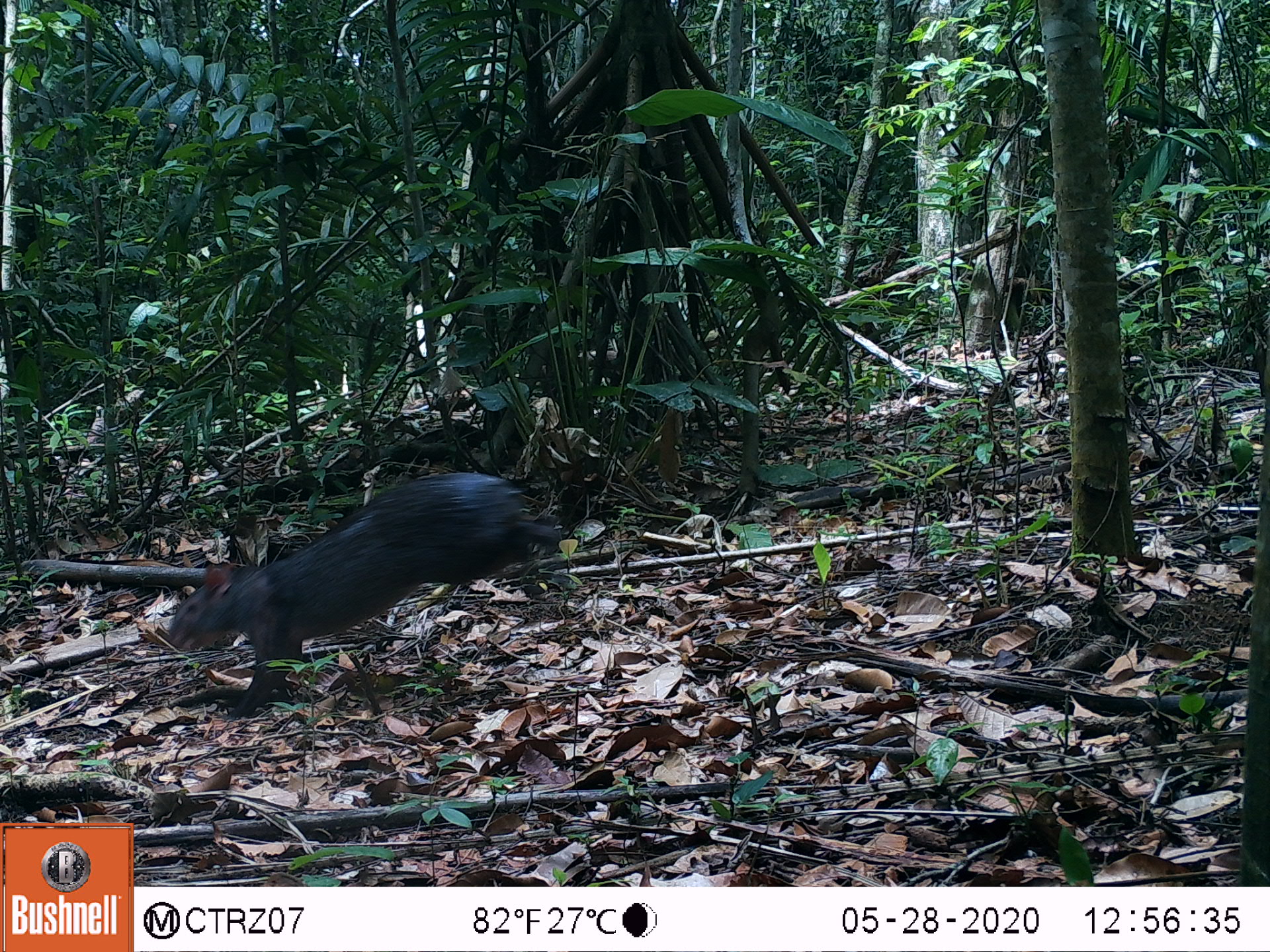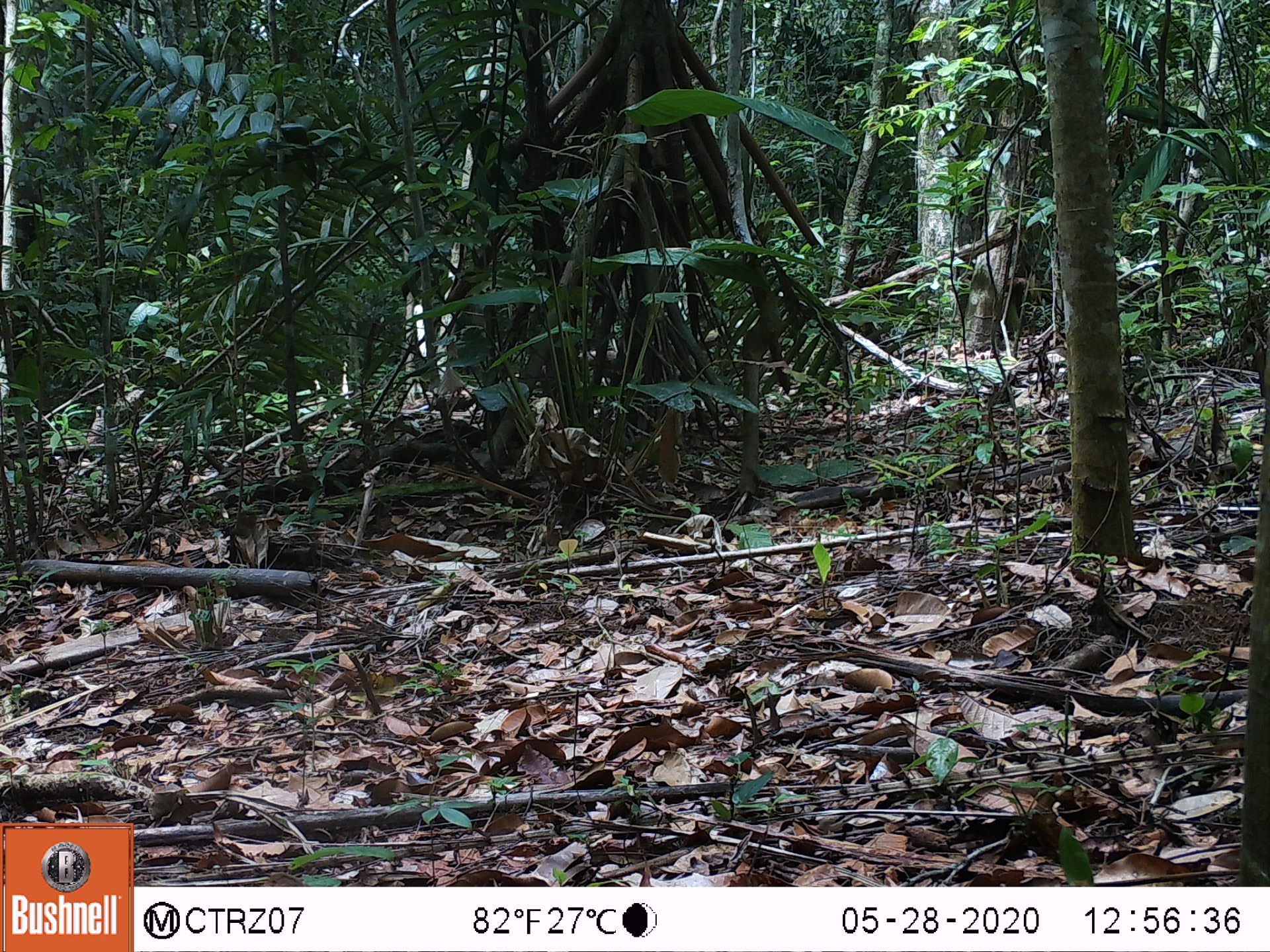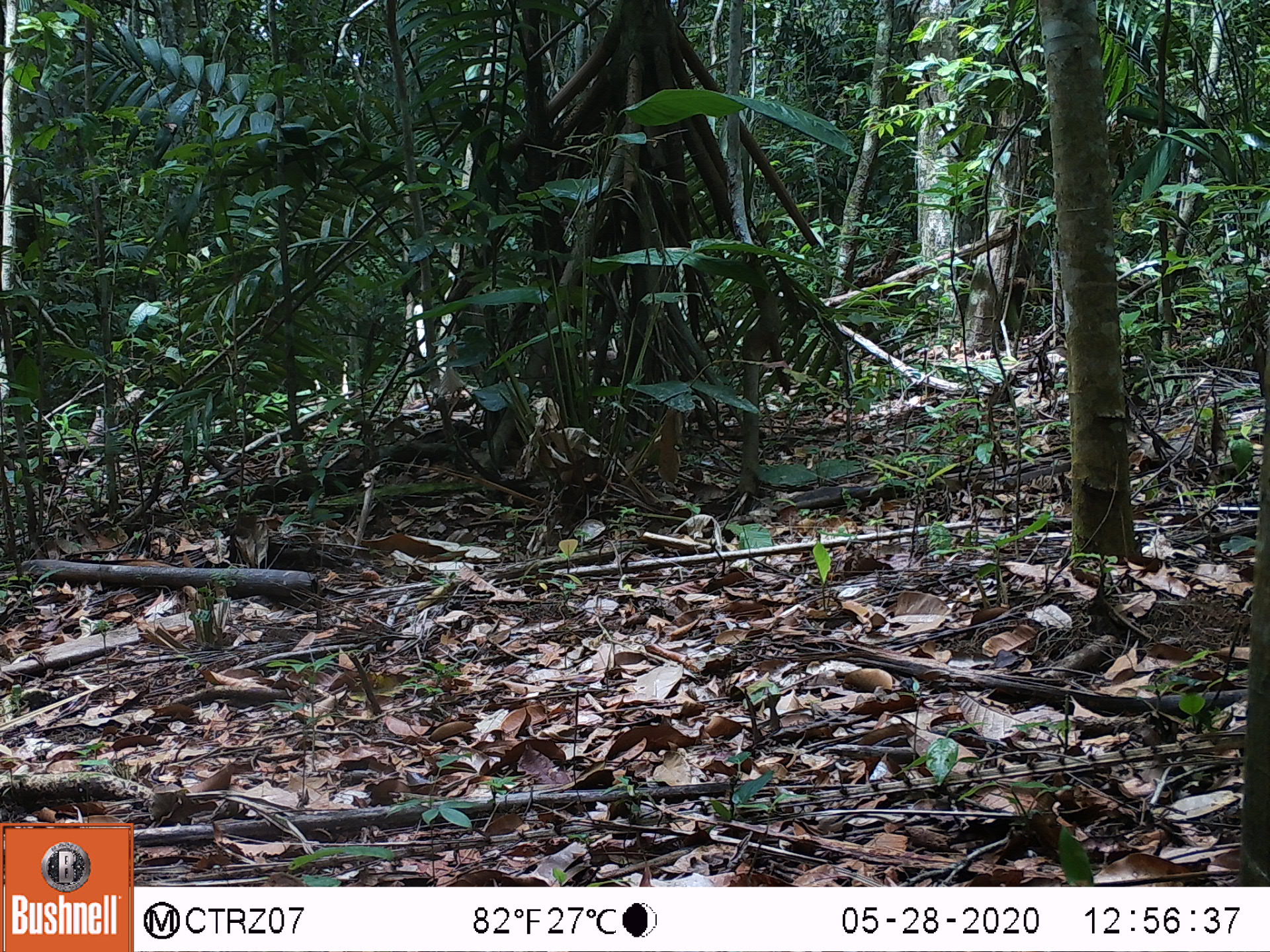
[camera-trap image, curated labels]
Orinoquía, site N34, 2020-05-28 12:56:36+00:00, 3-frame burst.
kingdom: Animalia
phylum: Chordata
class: Mammalia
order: Rodentia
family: Dasyproctidae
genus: Dasyprocta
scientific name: Dasyprocta fuliginosa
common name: black agouti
Black agouti (Dasyprocta fuliginosa).